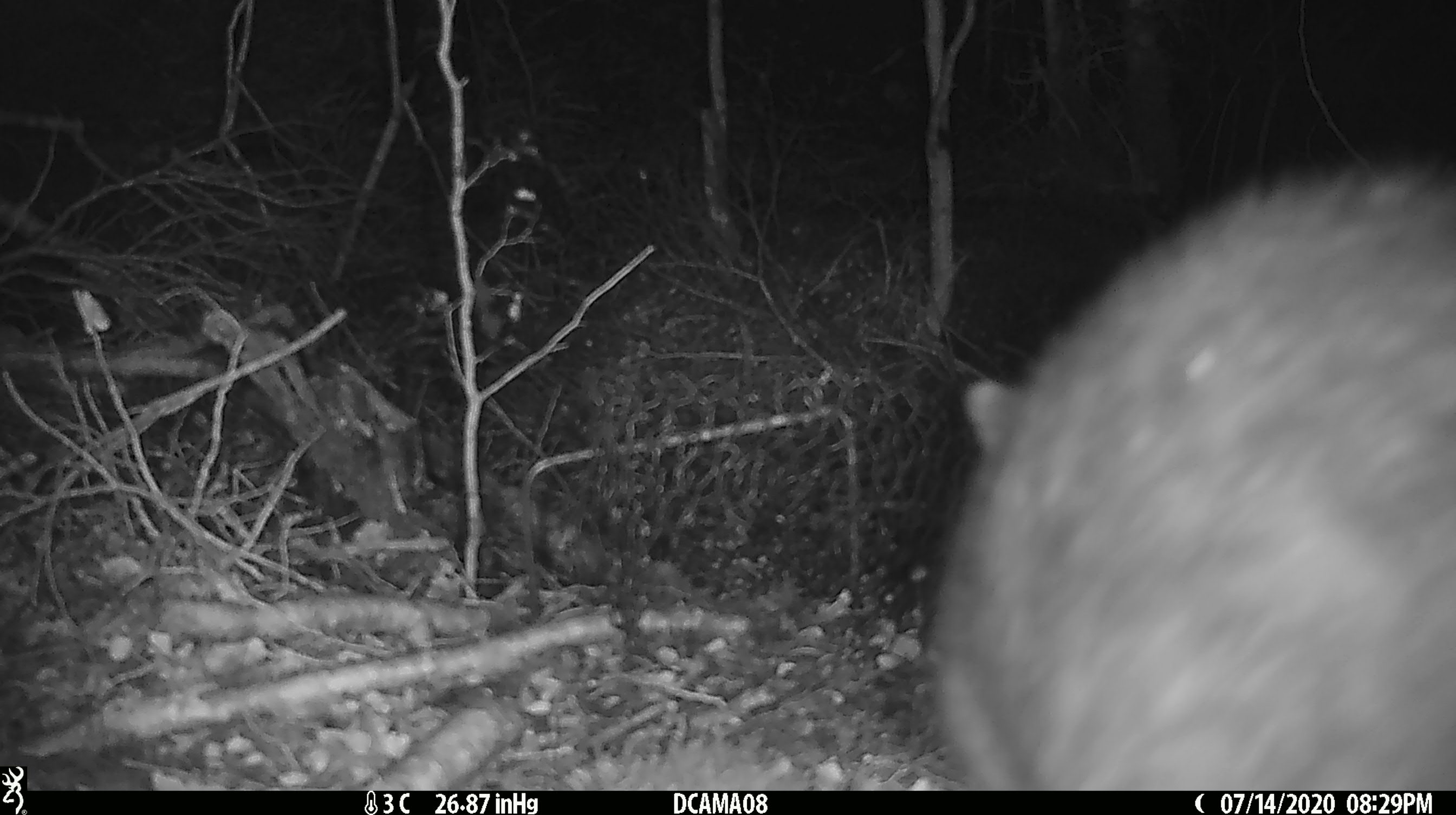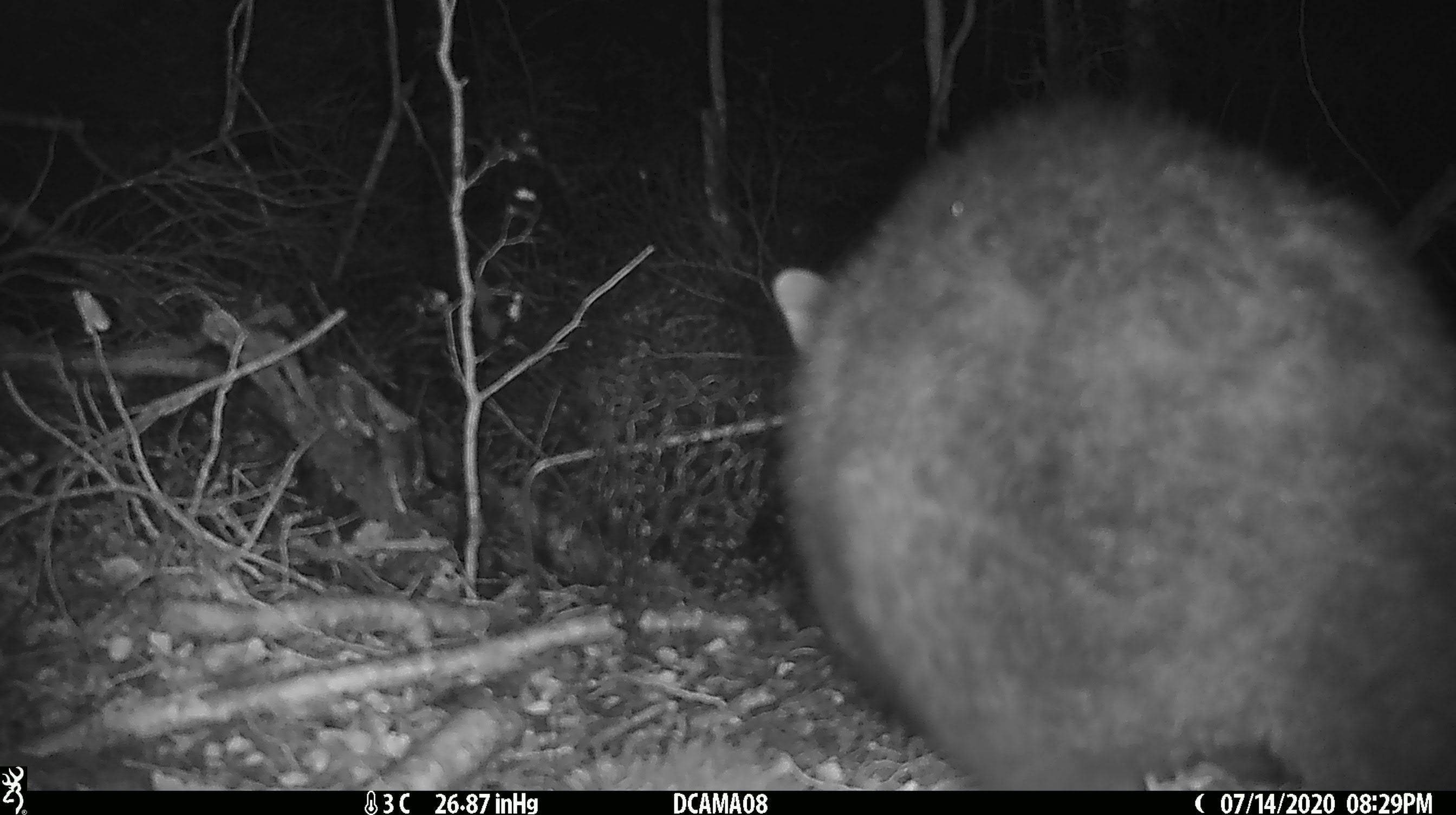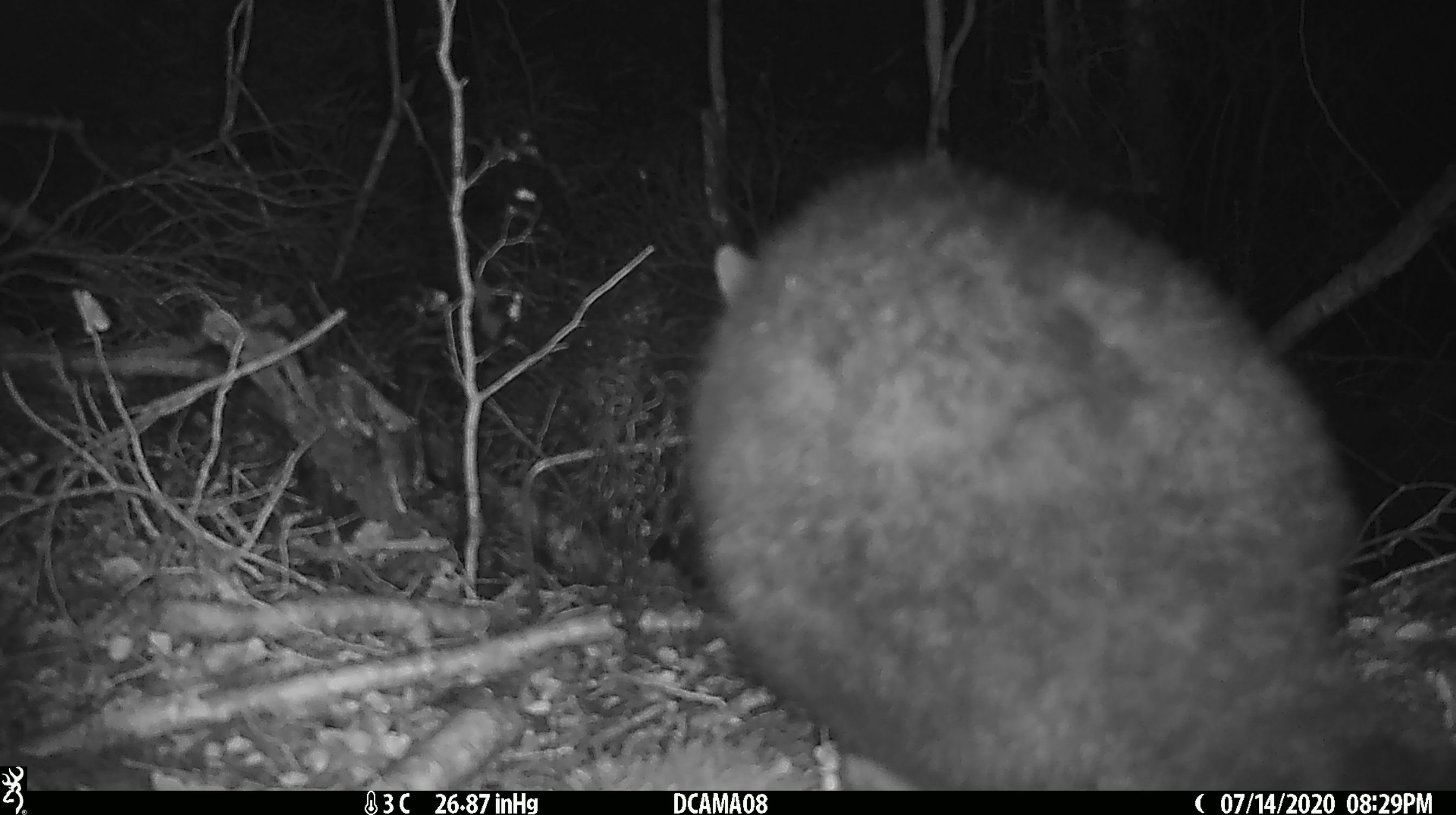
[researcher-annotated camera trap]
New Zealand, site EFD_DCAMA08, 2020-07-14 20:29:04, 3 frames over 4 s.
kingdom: Animalia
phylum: Chordata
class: Mammalia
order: Diprotodontia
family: Phalangeridae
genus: Trichosurus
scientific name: Trichosurus vulpecula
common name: common brushtail possum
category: possum